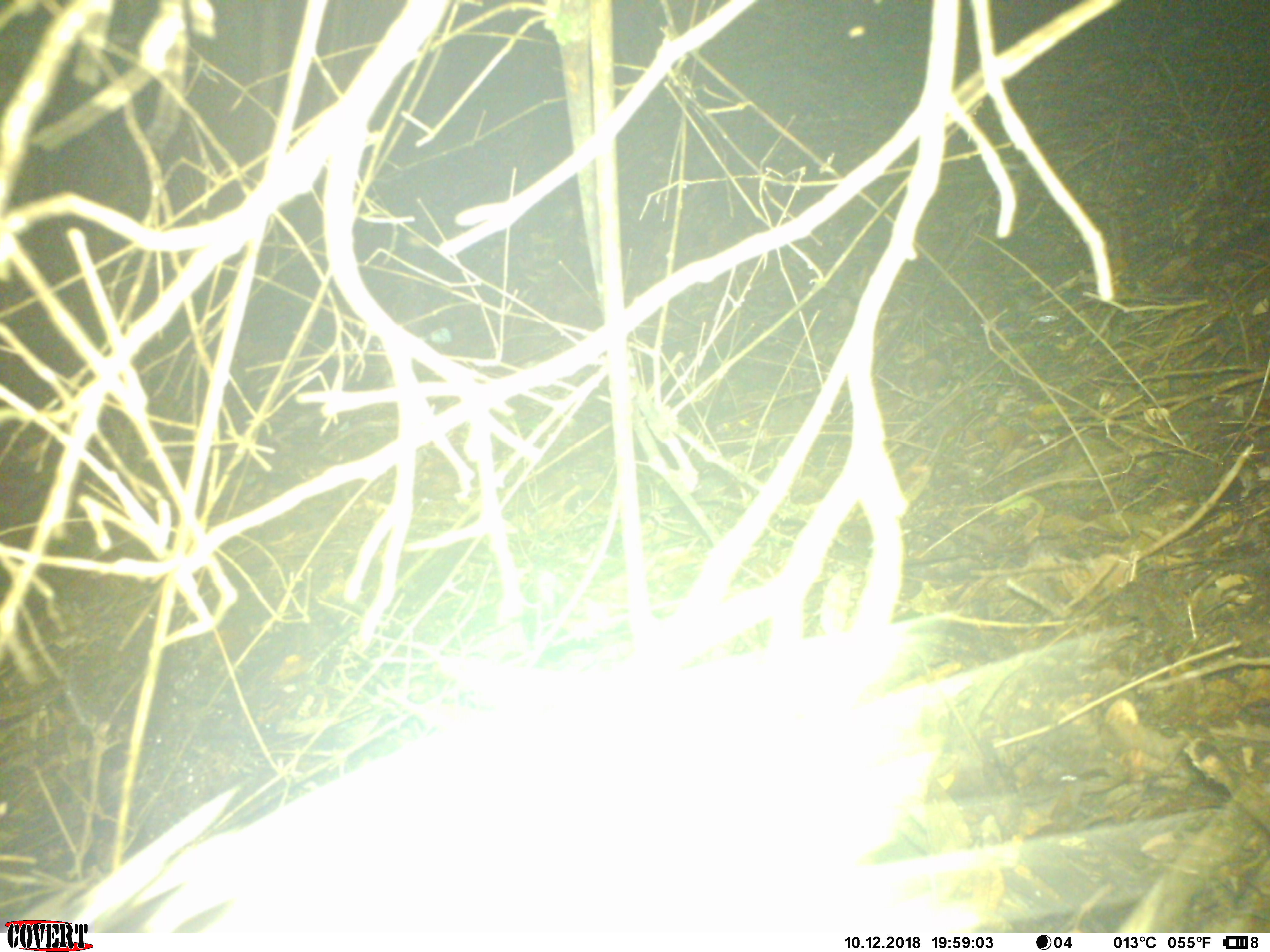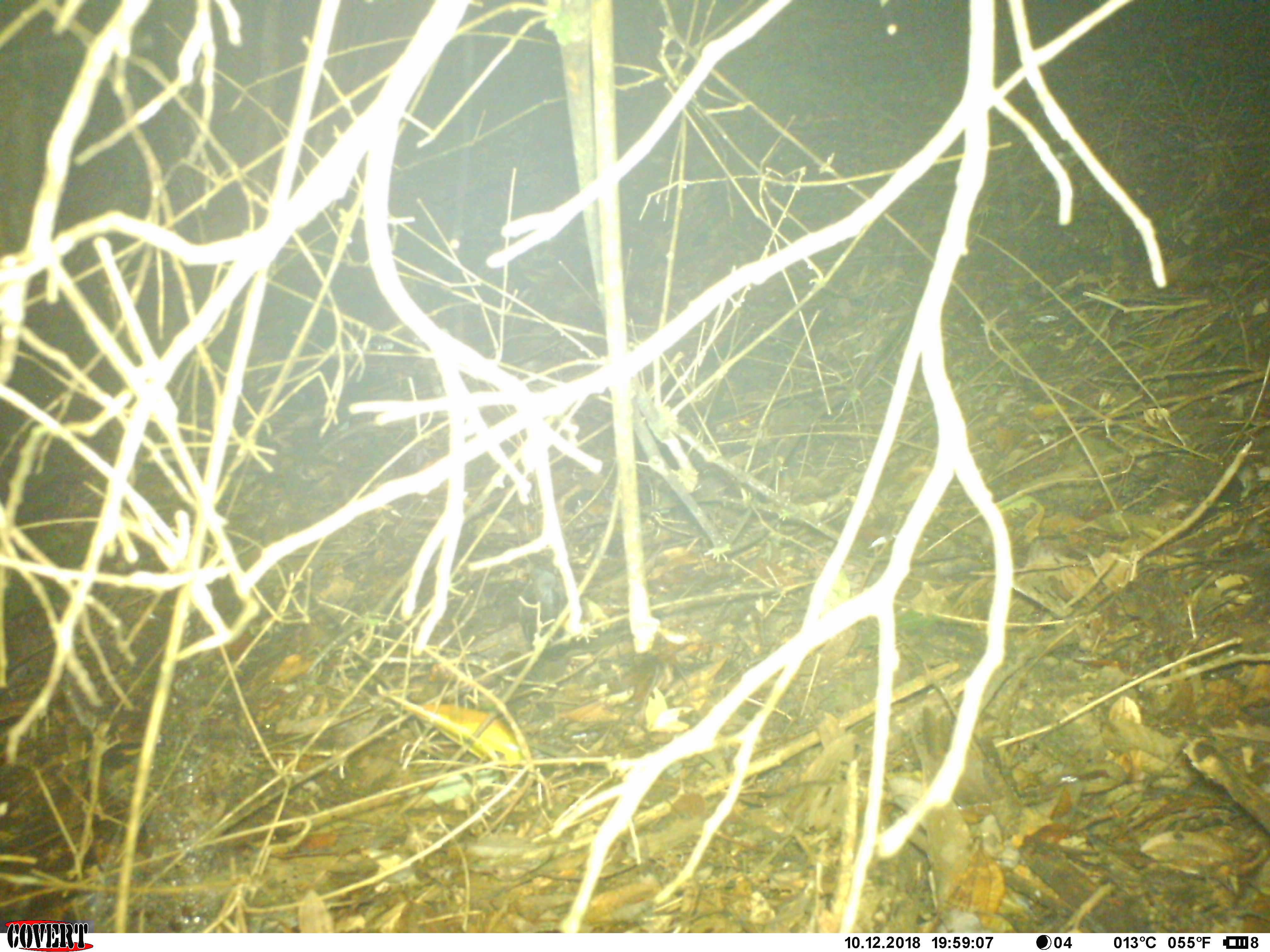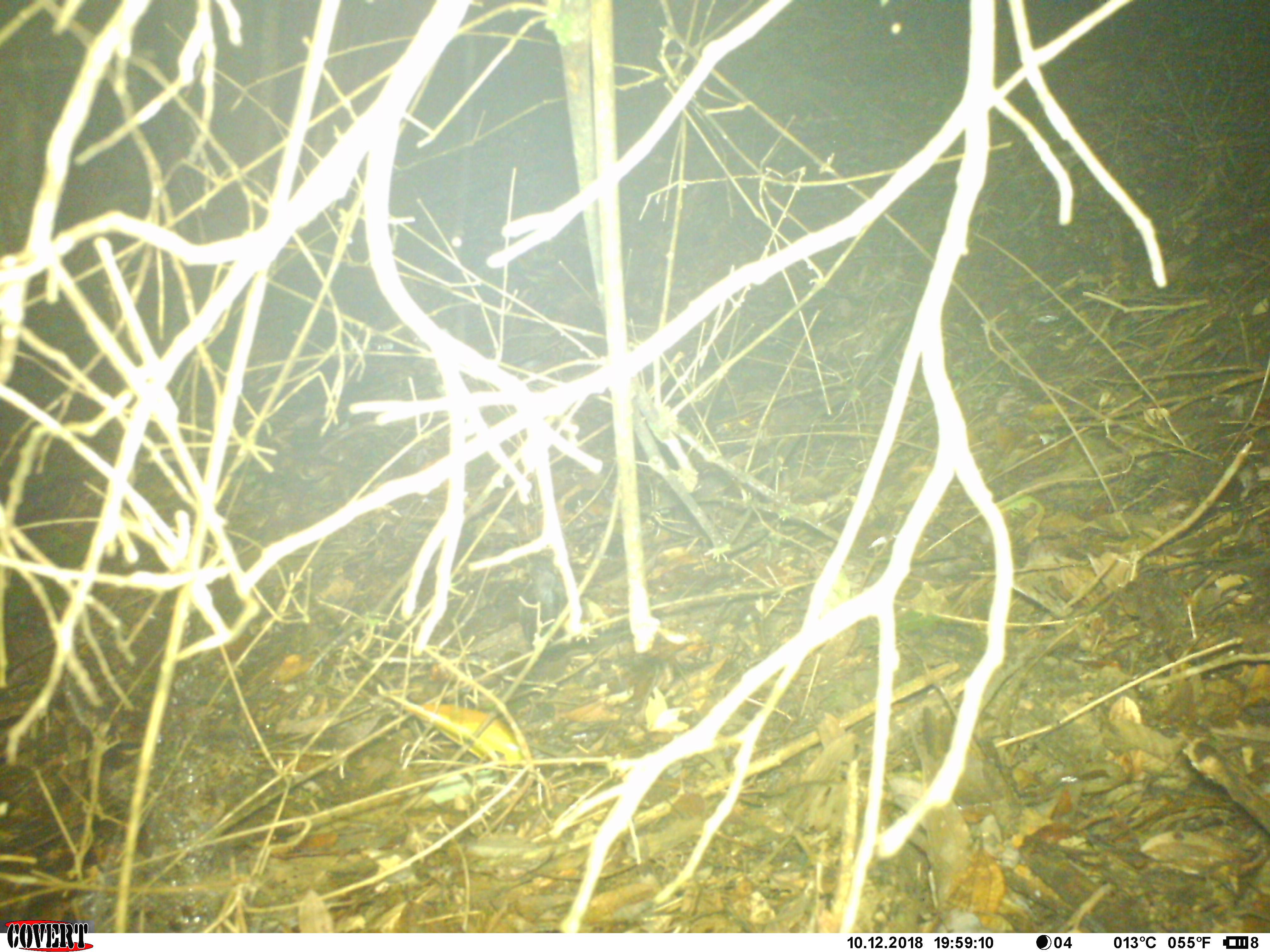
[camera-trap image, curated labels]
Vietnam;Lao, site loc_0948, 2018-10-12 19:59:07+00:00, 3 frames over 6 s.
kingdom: Animalia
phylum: Chordata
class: Mammalia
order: Rodentia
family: Hystricidae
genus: Hystrix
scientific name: Hystrix brachyura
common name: malayan porcupine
Malayan porcupine (Hystrix brachyura). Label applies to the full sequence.